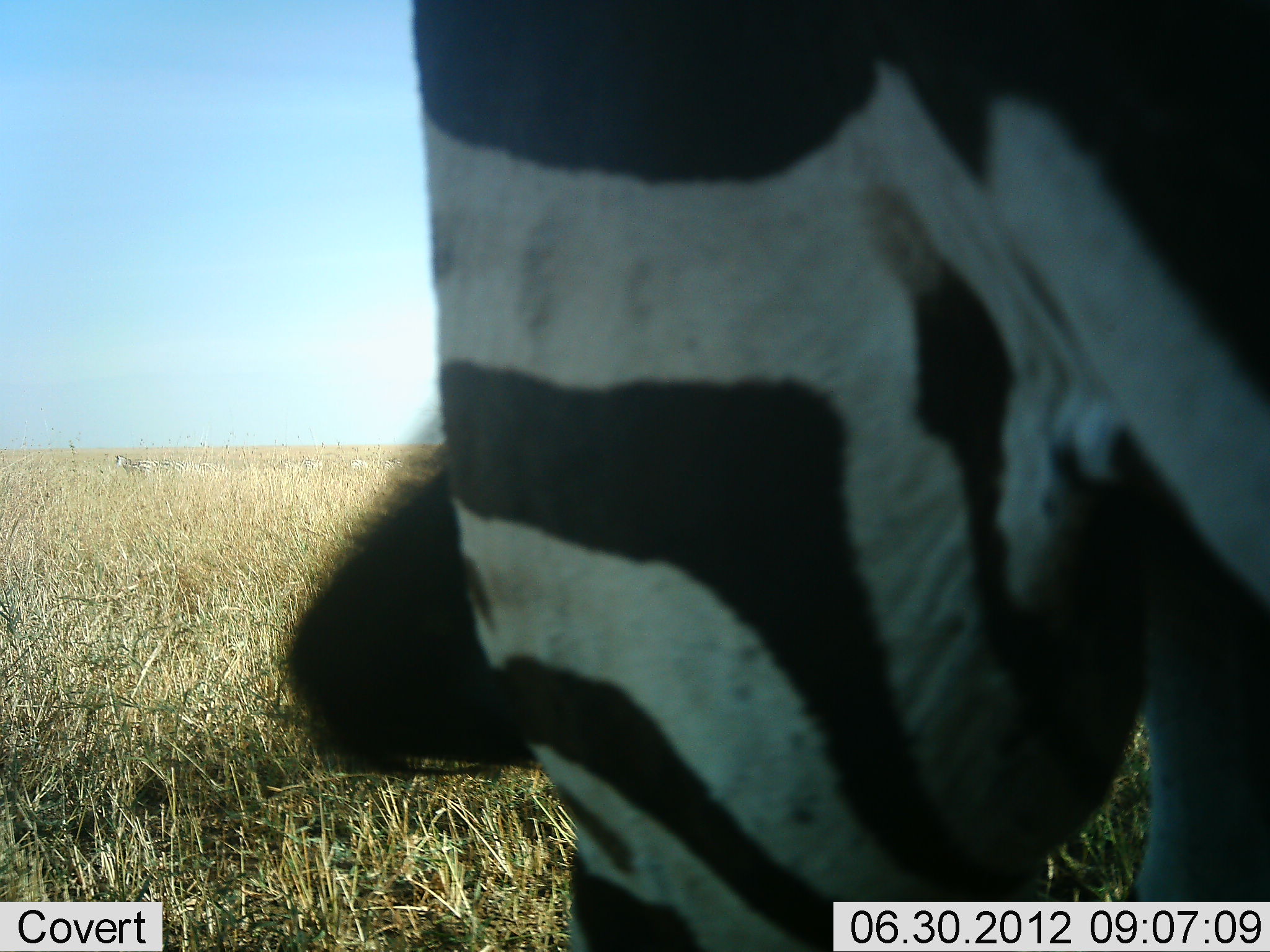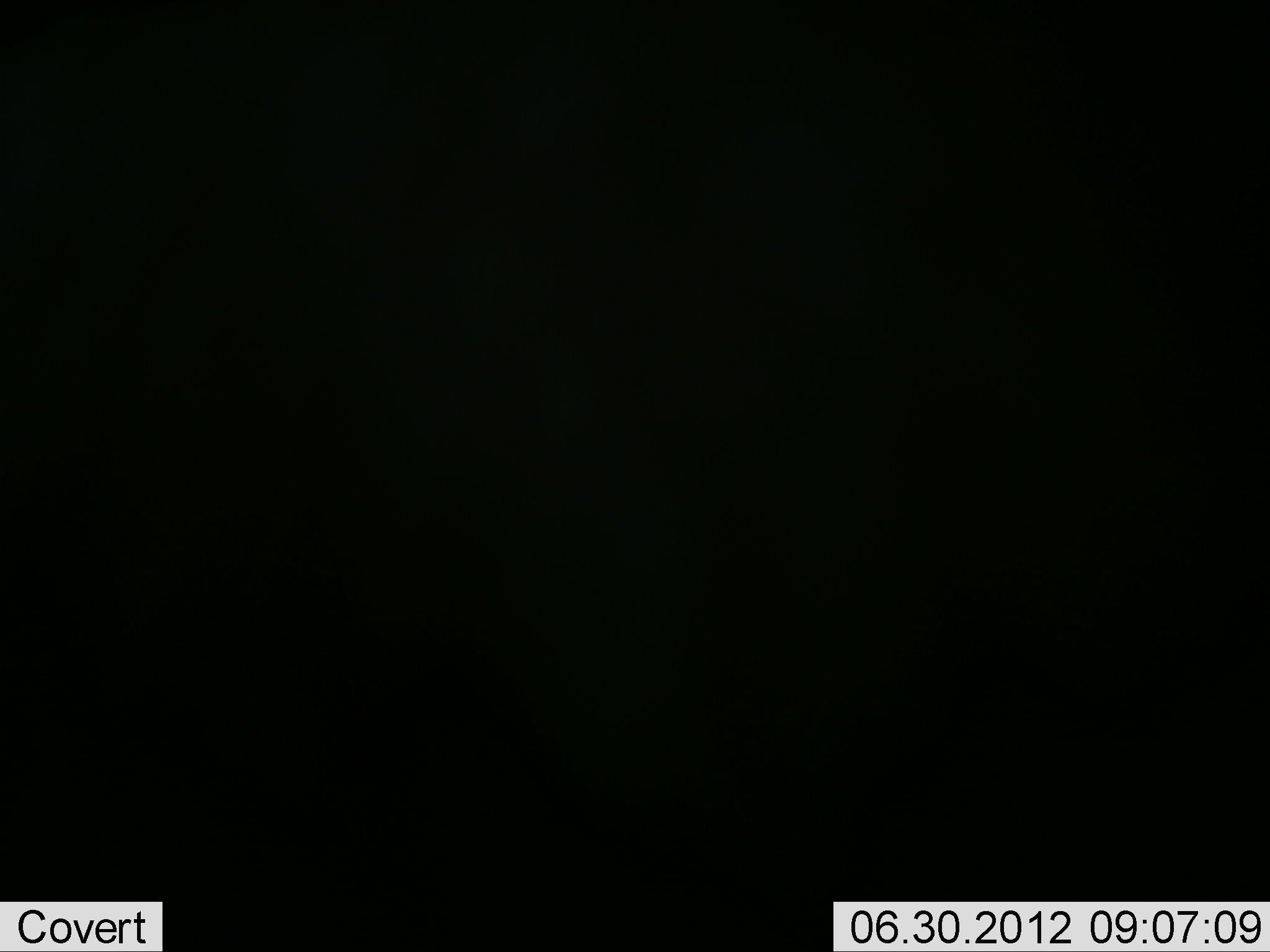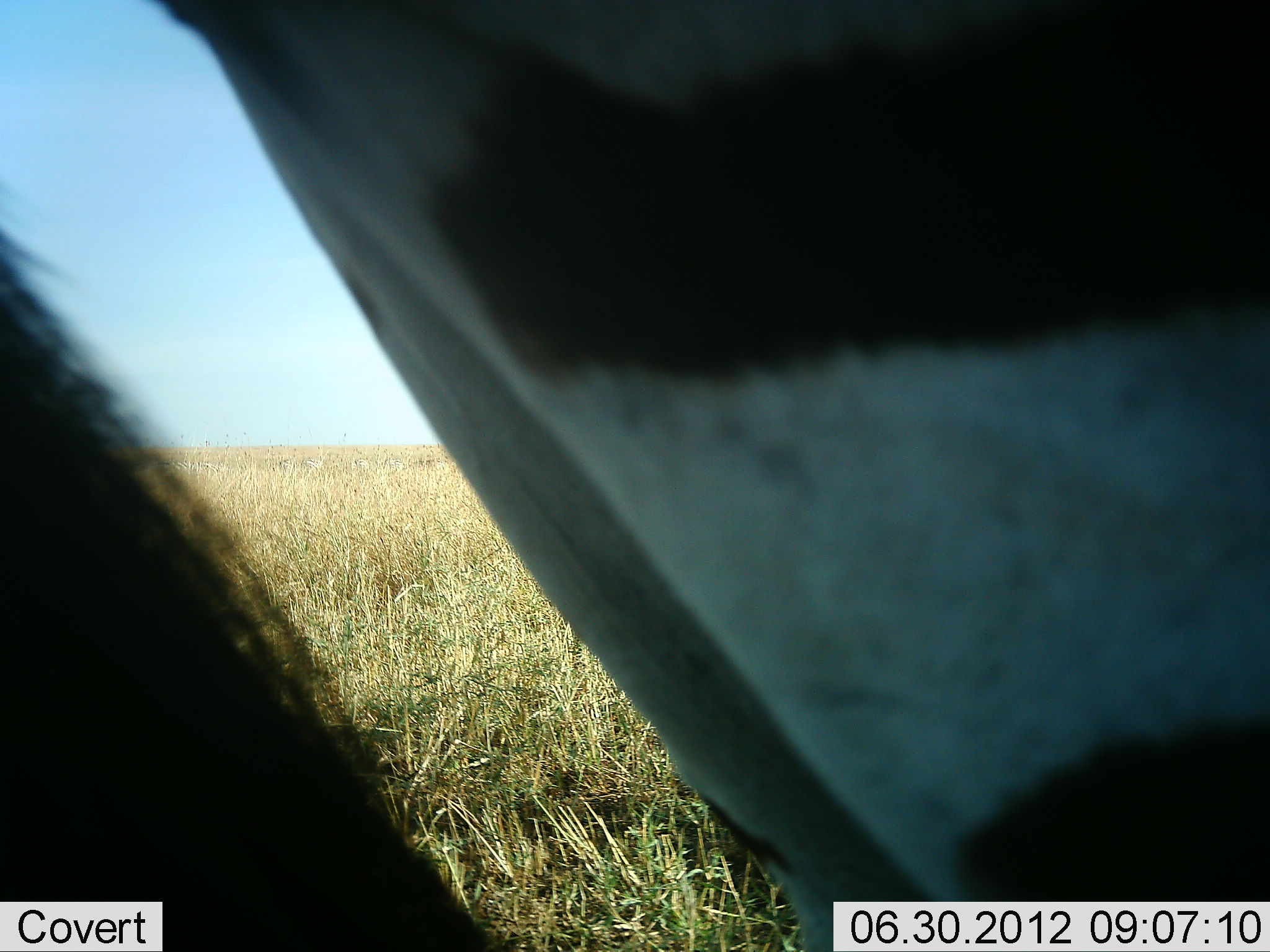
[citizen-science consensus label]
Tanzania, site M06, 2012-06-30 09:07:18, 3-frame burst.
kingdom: Animalia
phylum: Chordata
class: Mammalia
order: Perissodactyla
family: Equidae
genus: Equus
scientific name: Equus quagga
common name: plains zebra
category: zebra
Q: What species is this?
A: Zebra (plains zebra) (Equus quagga).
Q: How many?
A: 1.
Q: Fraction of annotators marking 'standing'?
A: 50%.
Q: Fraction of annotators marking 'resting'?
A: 0%.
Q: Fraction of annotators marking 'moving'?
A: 40%.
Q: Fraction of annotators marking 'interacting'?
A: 0%.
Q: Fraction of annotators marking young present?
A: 0%.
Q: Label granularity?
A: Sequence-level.